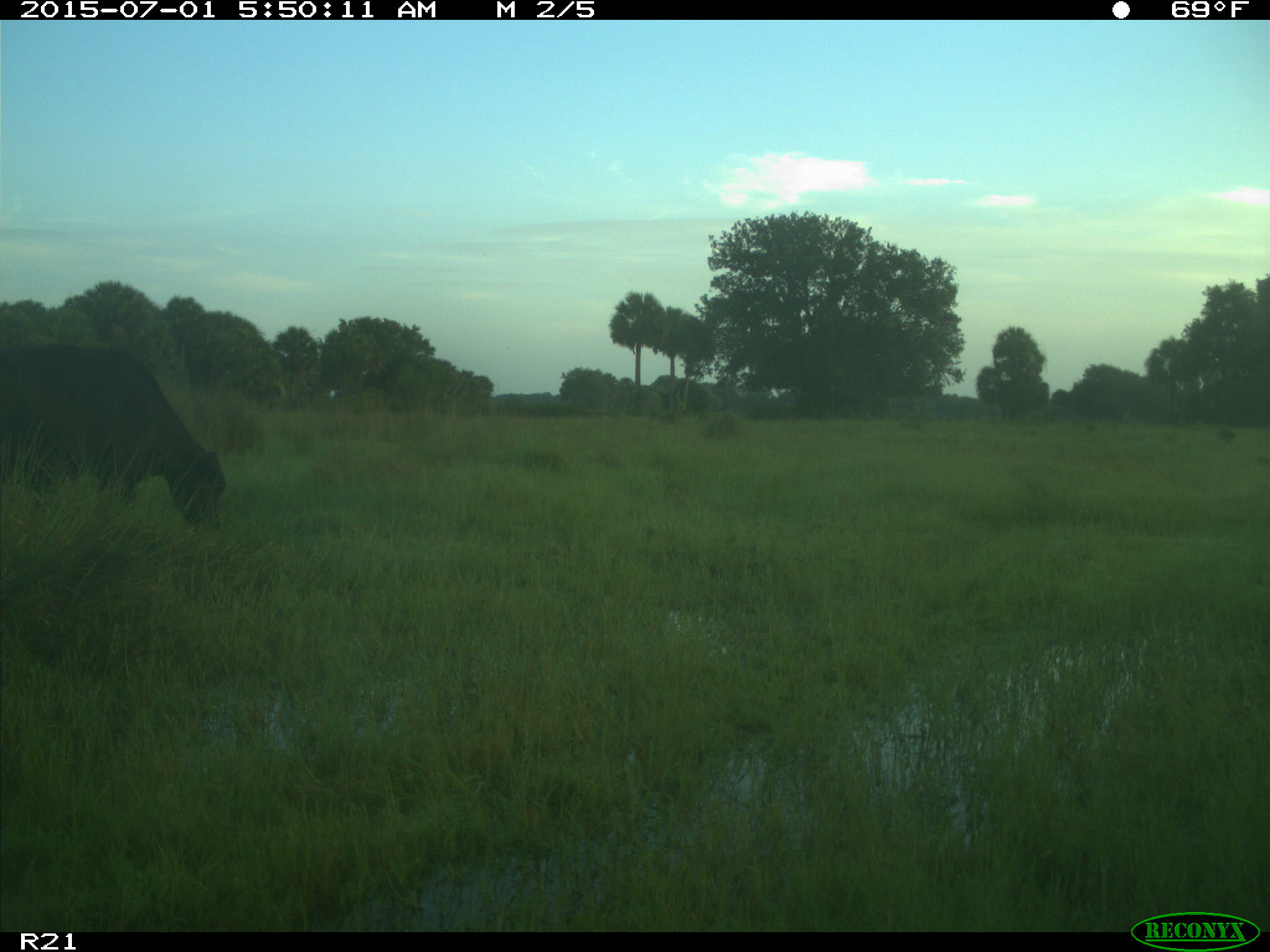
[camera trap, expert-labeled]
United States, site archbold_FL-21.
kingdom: Animalia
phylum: Chordata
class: Mammalia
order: Artiodactyla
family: Bovidae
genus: Bos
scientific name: Bos taurus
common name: domestic cow